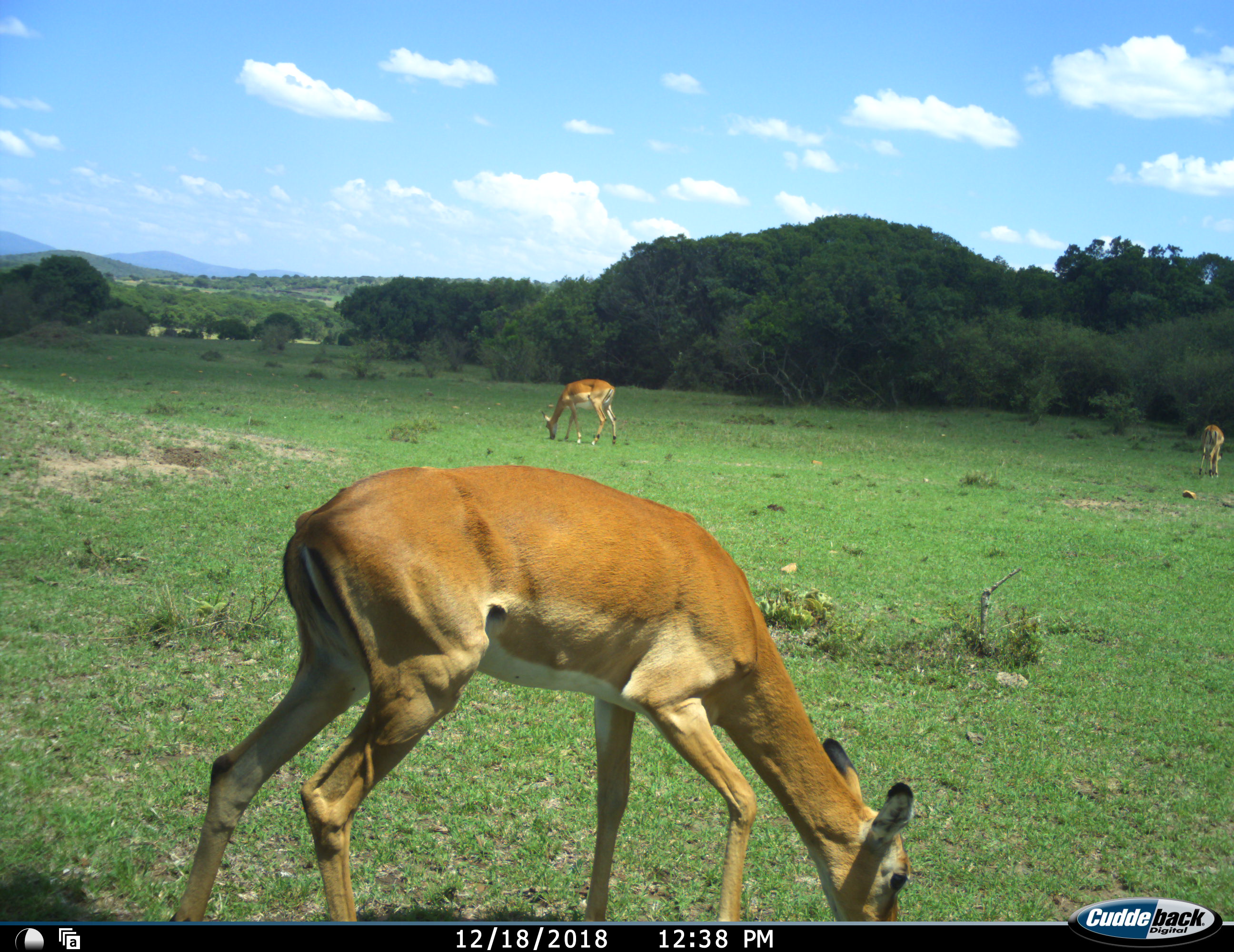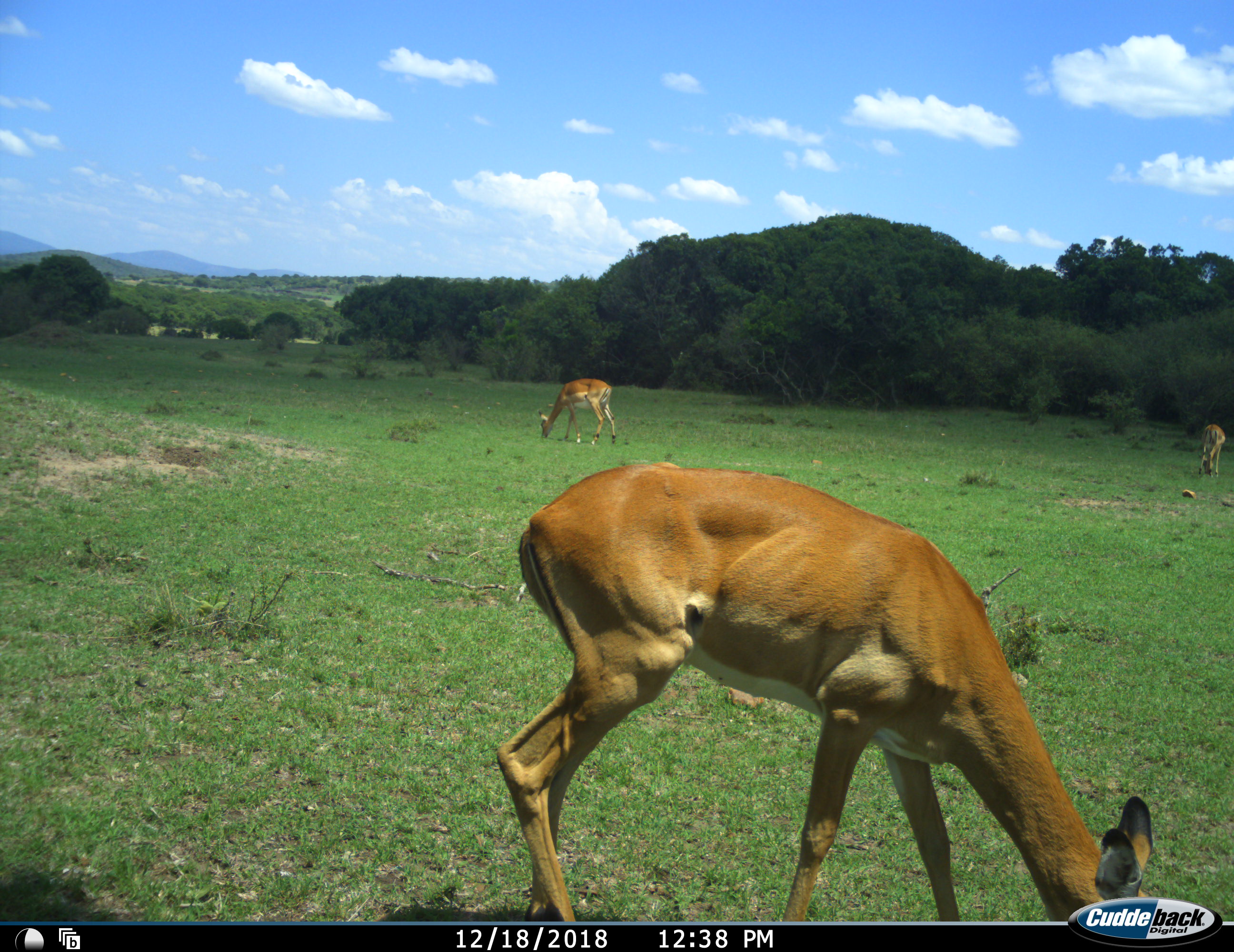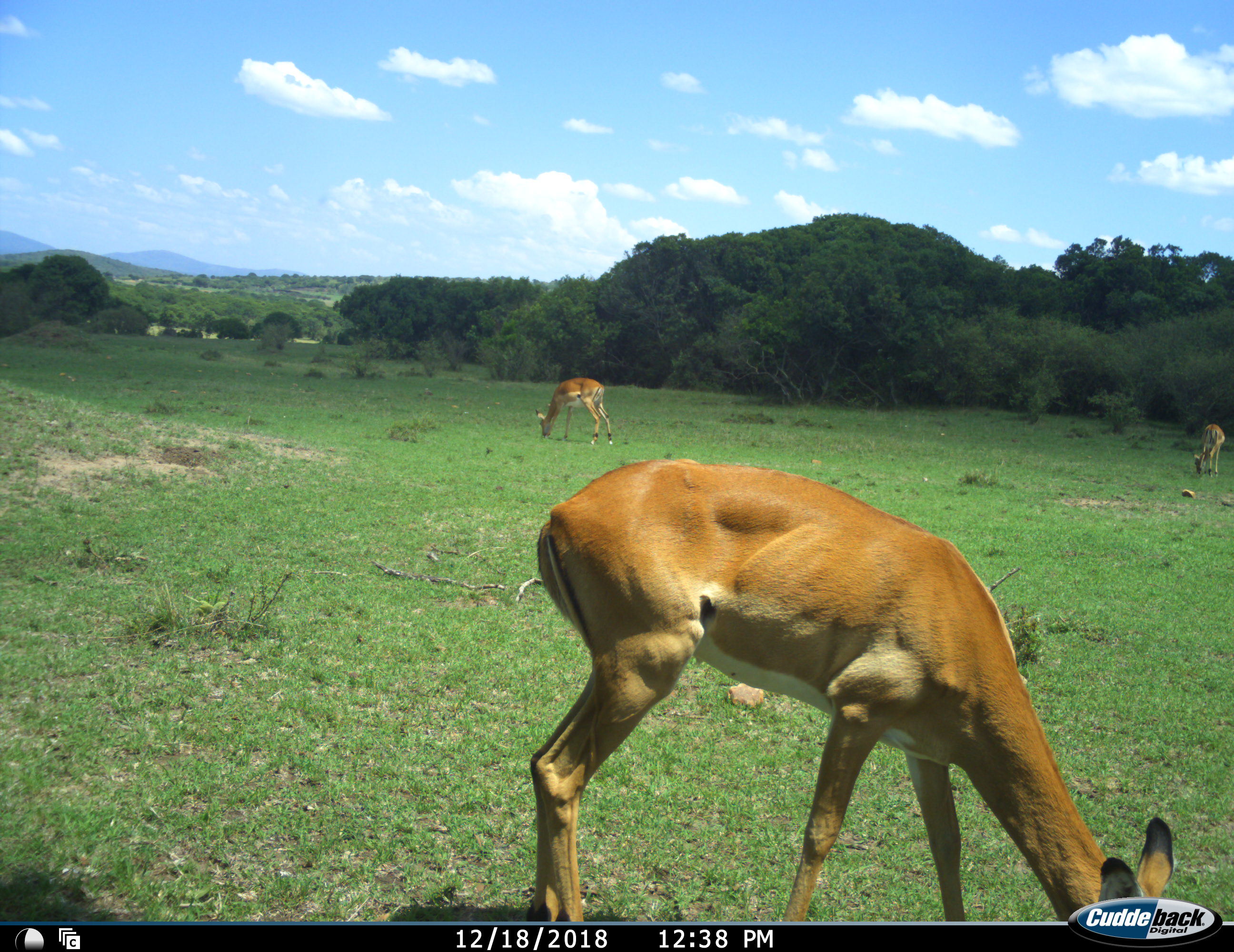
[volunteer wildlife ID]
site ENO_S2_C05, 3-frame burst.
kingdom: Animalia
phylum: Chordata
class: Mammalia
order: Artiodactyla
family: Bovidae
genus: Aepyceros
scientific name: Aepyceros melampus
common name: impala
Impala (Aepyceros melampus), count 3. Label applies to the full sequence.